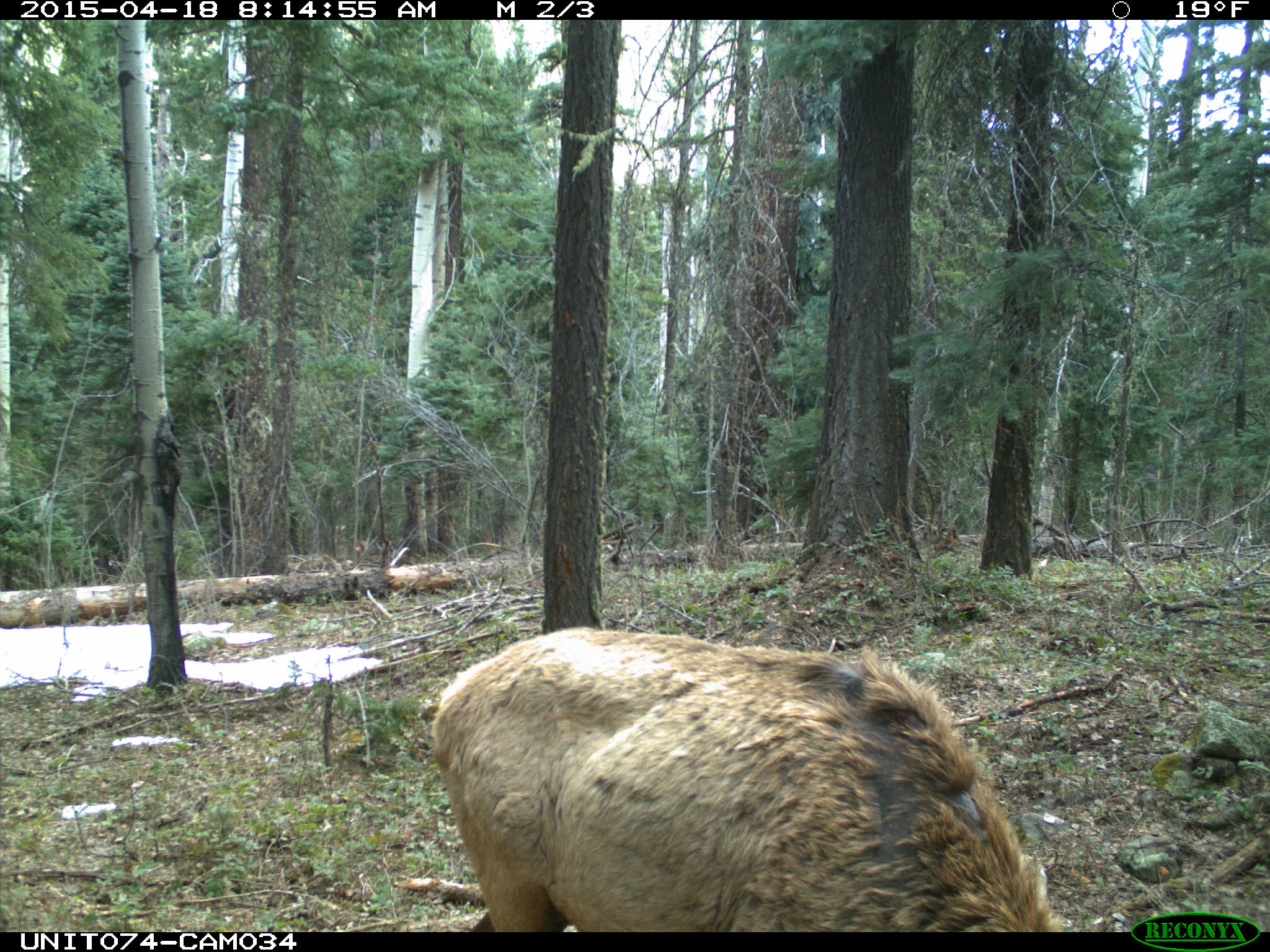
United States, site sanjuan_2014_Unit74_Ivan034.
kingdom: Animalia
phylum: Chordata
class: Mammalia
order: Artiodactyla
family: Cervidae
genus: Cervus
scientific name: Cervus elaphus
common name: red deer